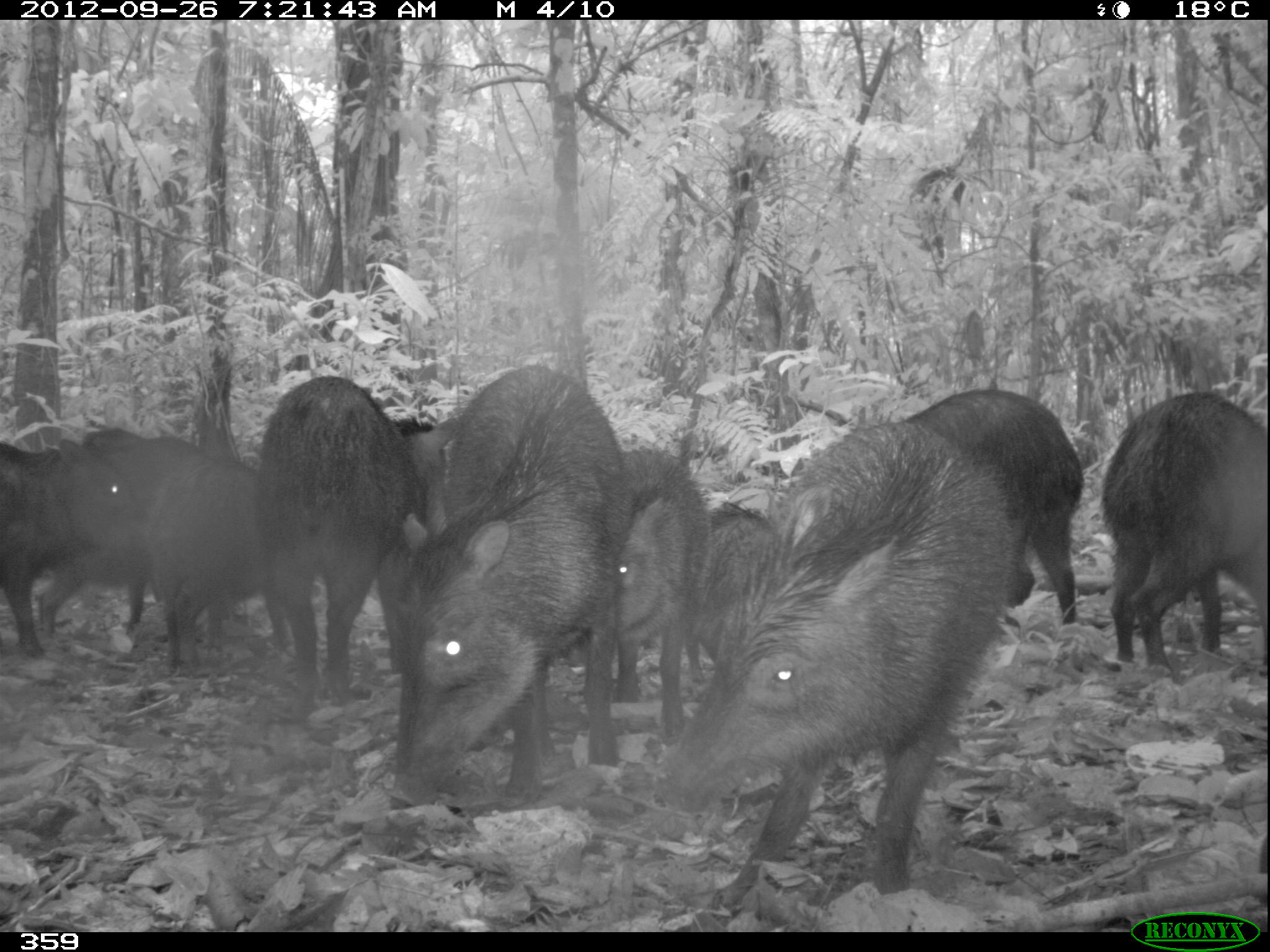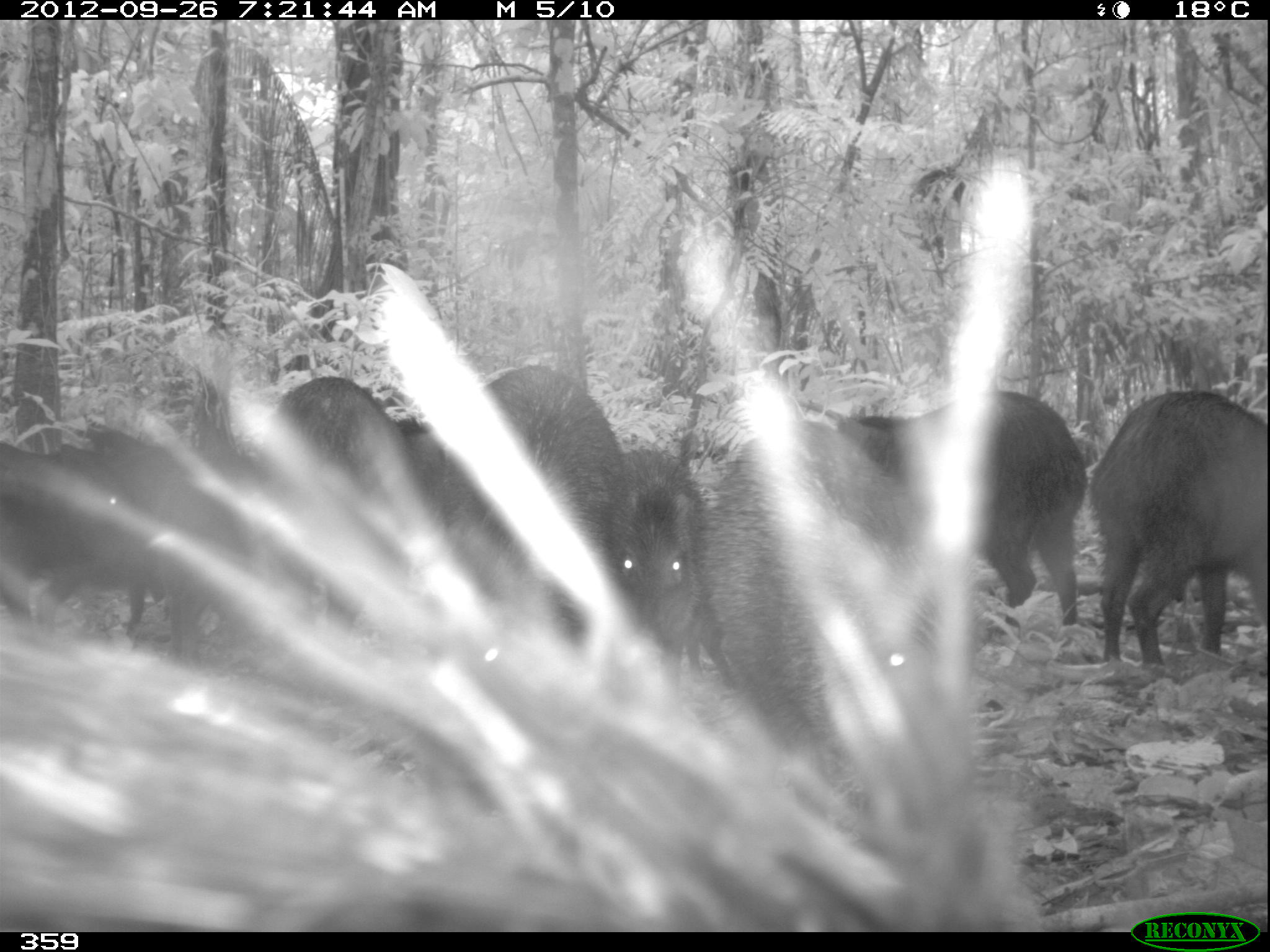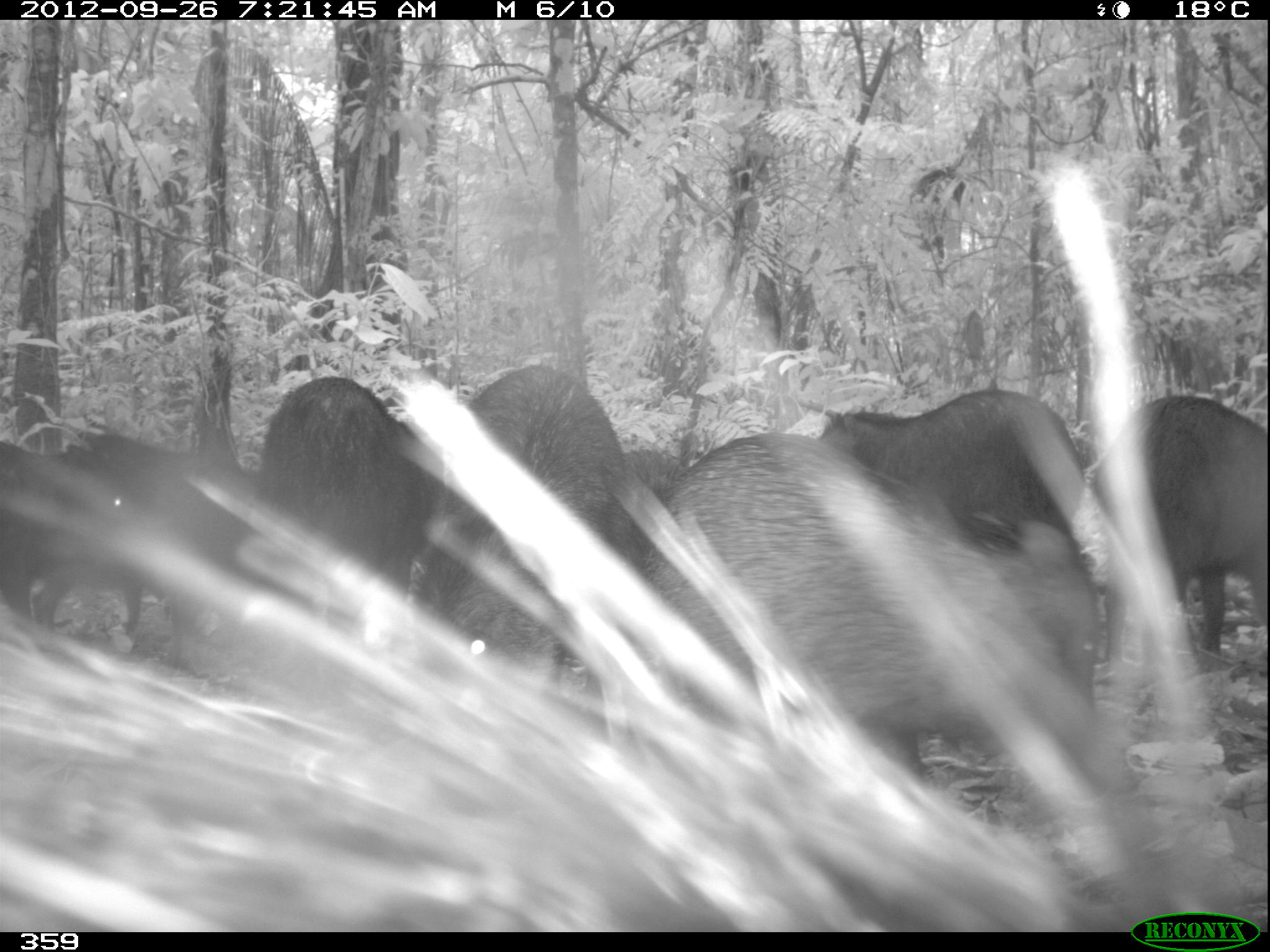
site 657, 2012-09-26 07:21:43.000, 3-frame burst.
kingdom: Animalia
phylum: Chordata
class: Mammalia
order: Artiodactyla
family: Tayassuidae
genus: Tayassu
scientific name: Tayassu pecari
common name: white-lipped peccary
Tayassu pecari (white-lipped peccary).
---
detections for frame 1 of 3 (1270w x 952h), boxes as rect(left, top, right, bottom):
tayassu pecari: rect(653, 414, 1017, 926); rect(382, 355, 627, 812); rect(240, 374, 429, 684); rect(890, 381, 1082, 623); rect(1099, 391, 1270, 661); rect(604, 447, 692, 742); rect(142, 462, 265, 673); rect(2, 441, 92, 651); rect(681, 506, 774, 660); rect(102, 419, 238, 497)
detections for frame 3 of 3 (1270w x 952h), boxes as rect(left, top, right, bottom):
tayassu pecari: rect(0, 156, 1270, 932); rect(636, 436, 1123, 847); rect(820, 389, 1102, 758); rect(417, 364, 632, 731); rect(30, 430, 269, 661); rect(247, 377, 427, 632); rect(1105, 391, 1266, 657); rect(0, 432, 138, 641)